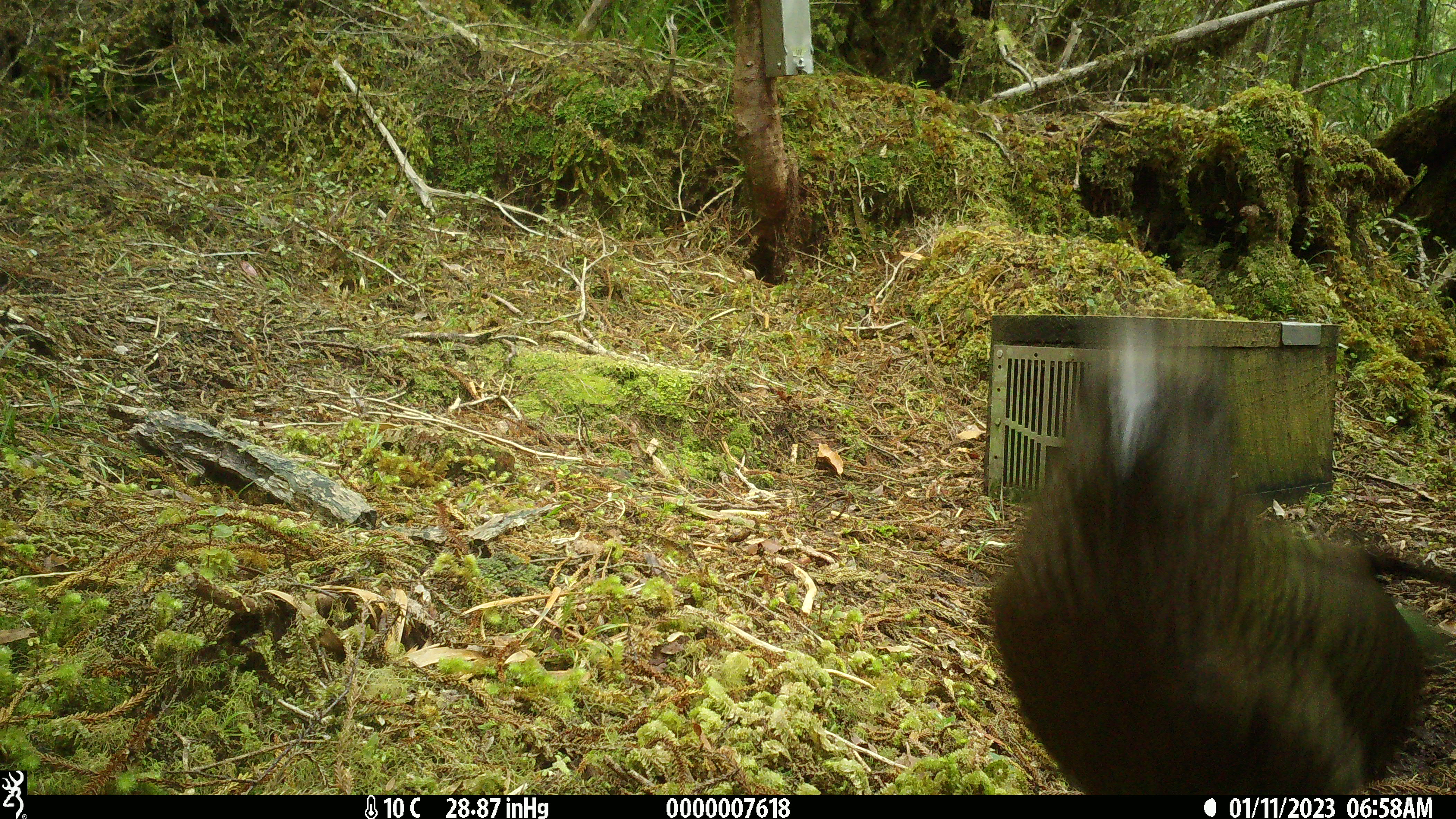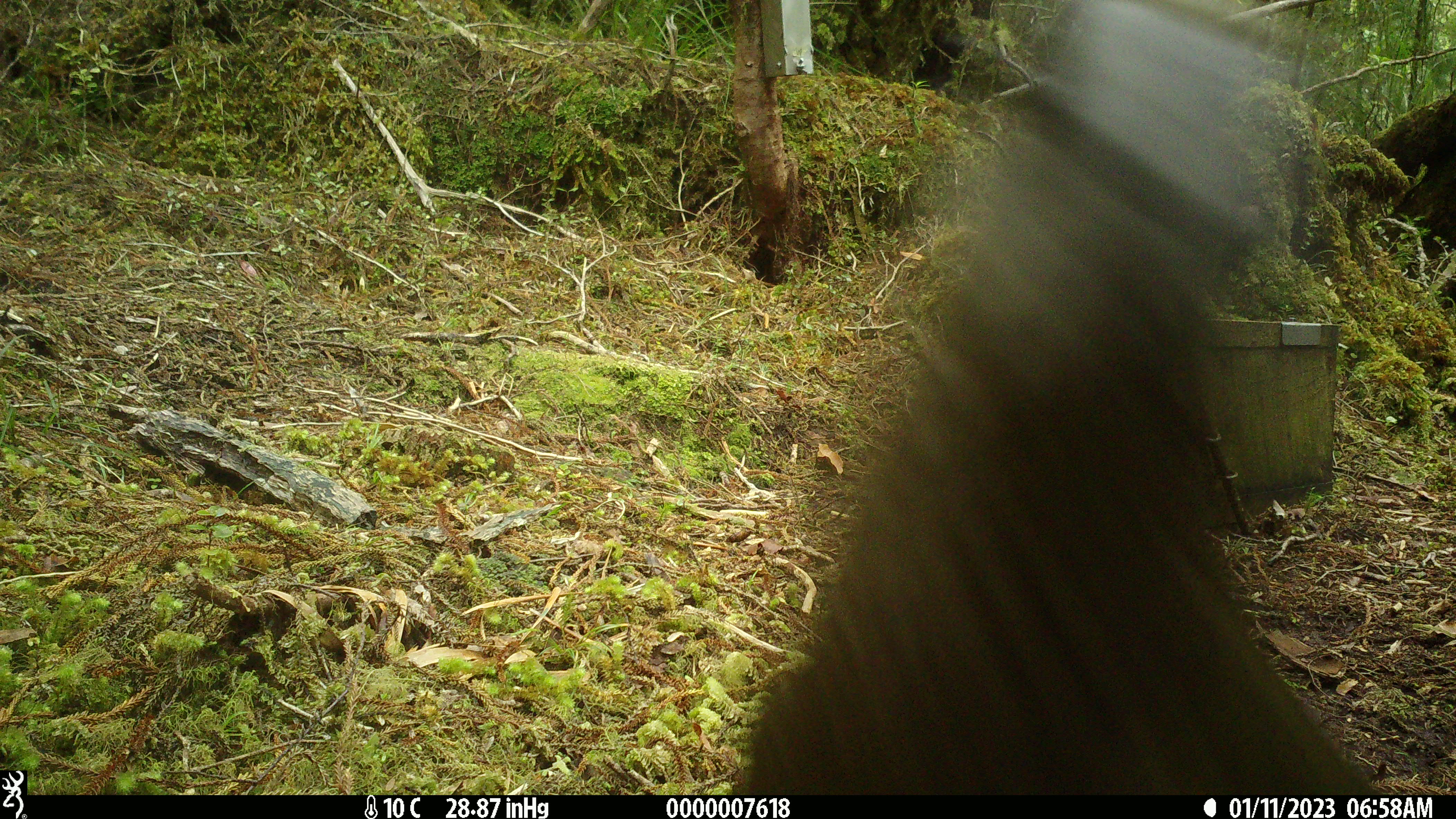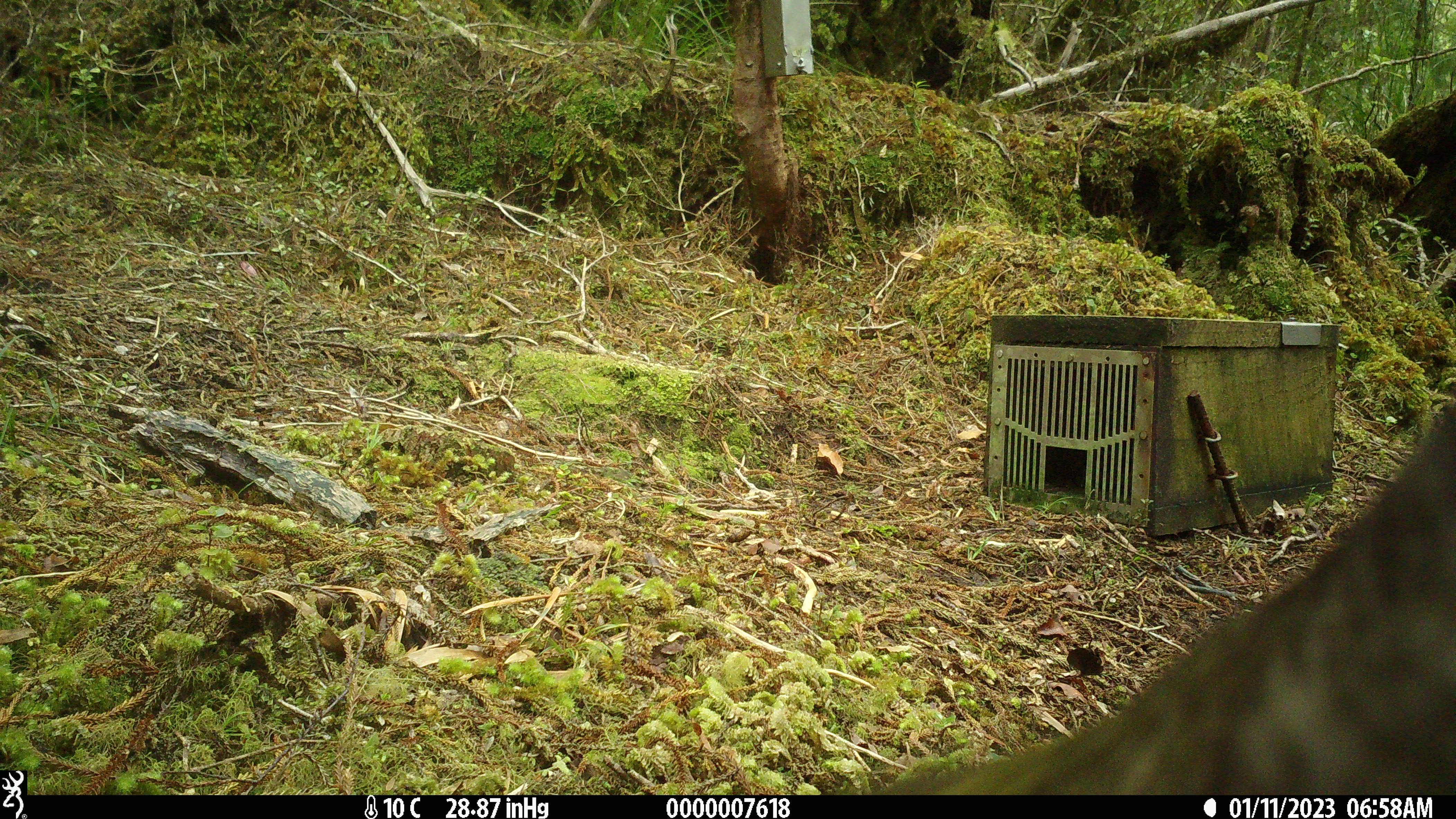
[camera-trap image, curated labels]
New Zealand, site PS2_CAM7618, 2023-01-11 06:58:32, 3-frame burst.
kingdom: Animalia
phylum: Chordata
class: Aves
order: Psittaciformes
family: Strigopidae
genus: Nestor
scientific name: Nestor notabilis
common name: kea